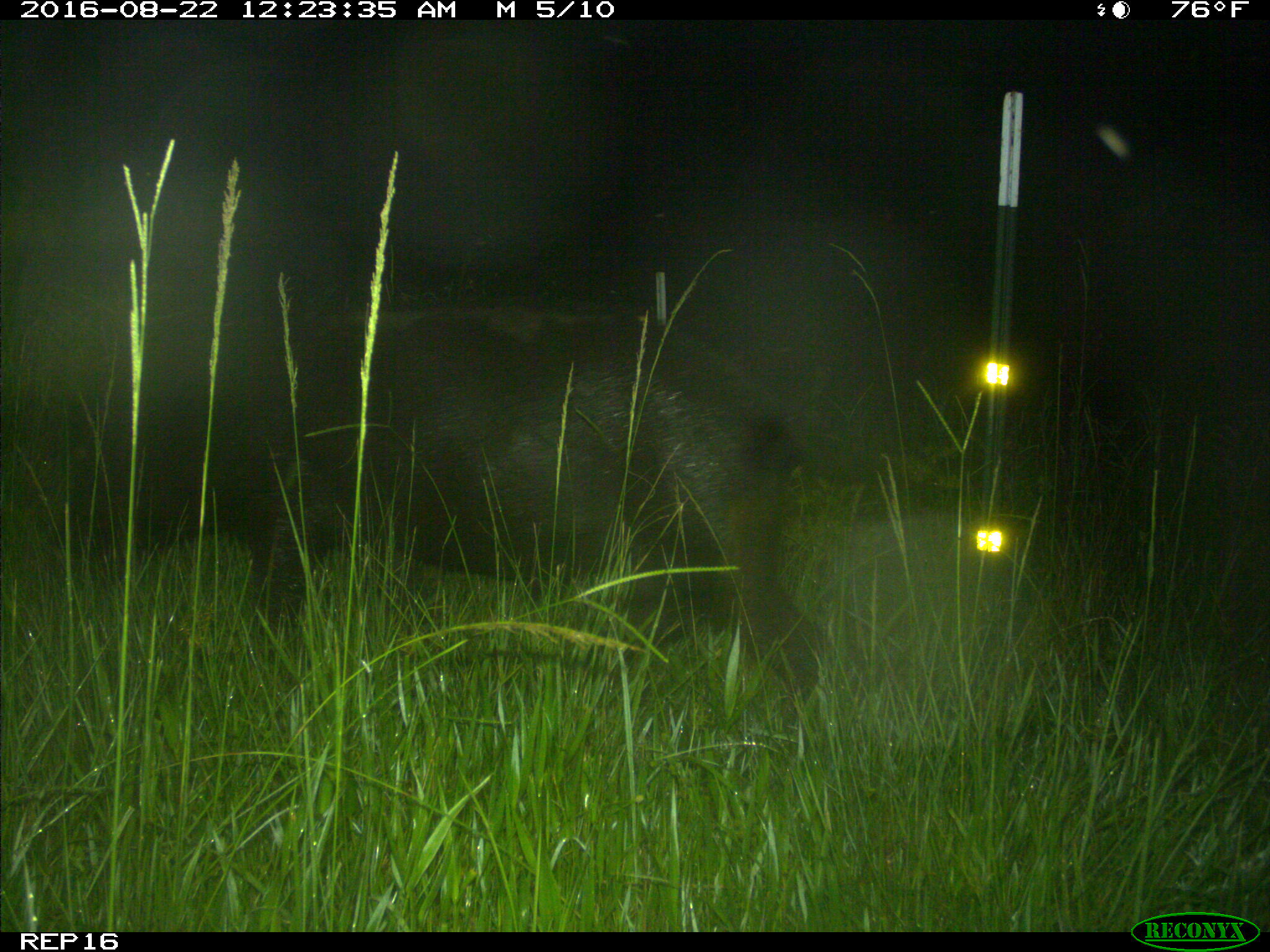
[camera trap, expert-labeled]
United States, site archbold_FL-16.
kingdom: Animalia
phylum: Chordata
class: Mammalia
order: Artiodactyla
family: Suidae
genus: Sus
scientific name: Sus scrofa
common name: wild boar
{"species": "Sus scrofa (wild boar)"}